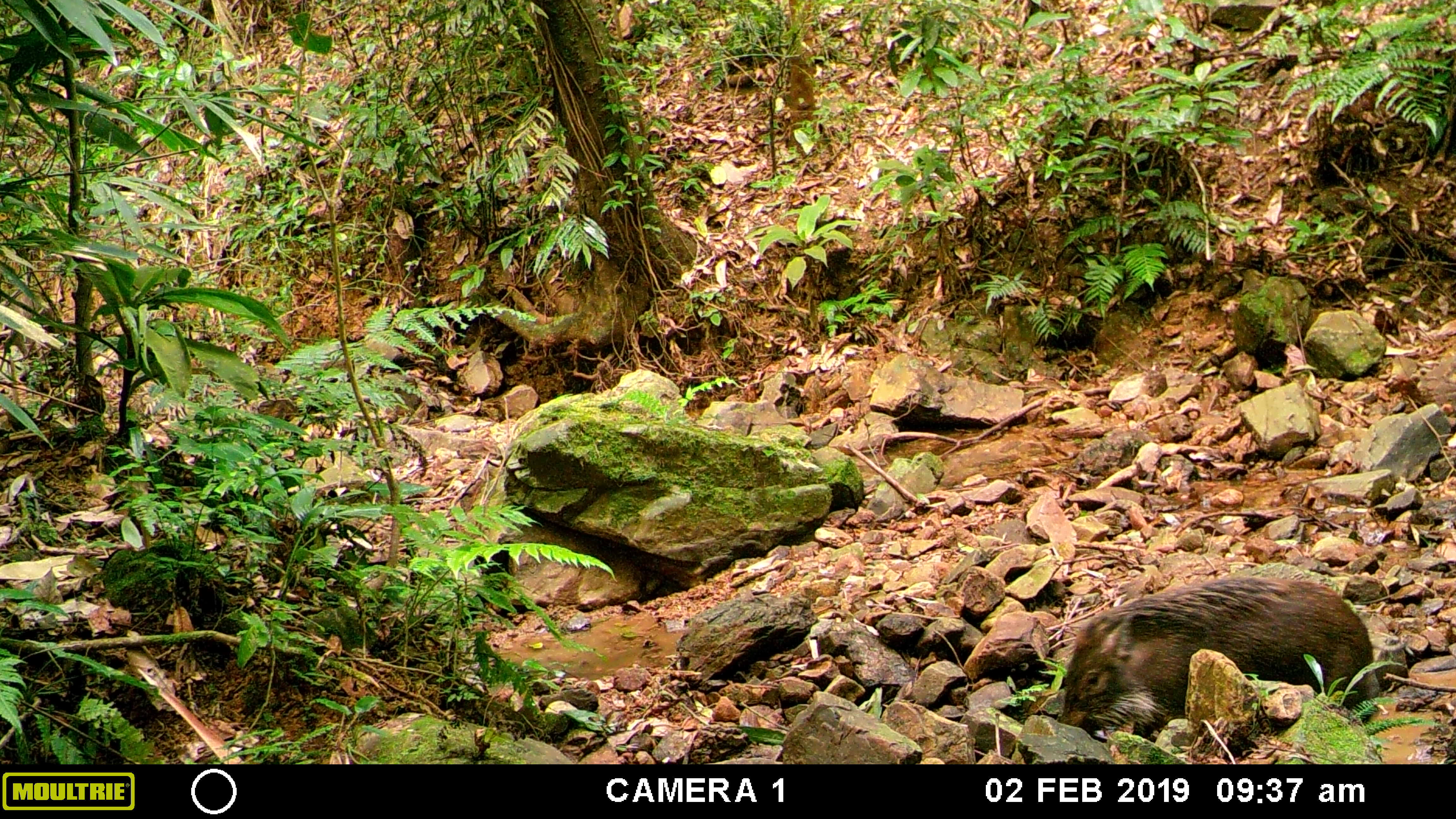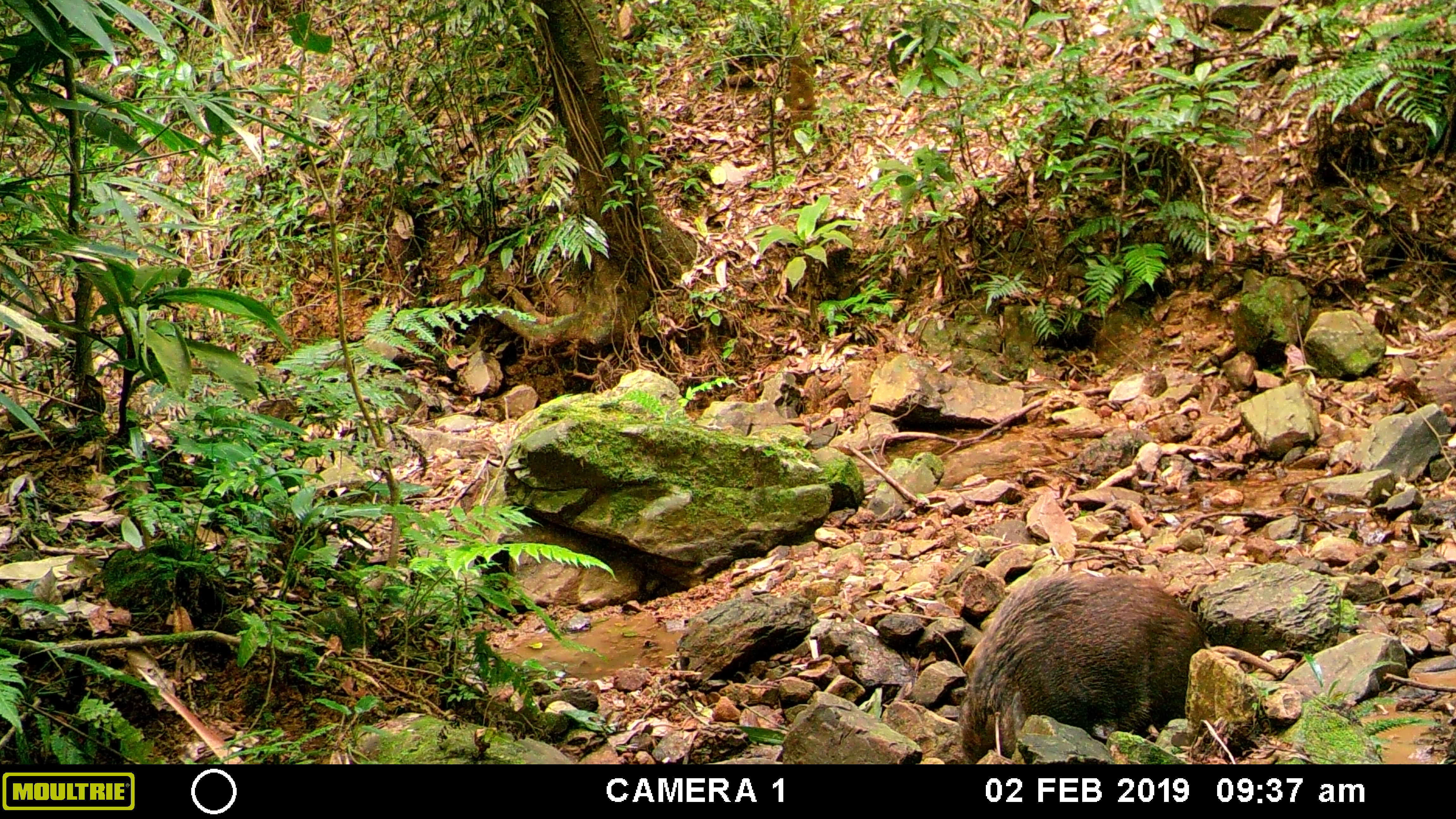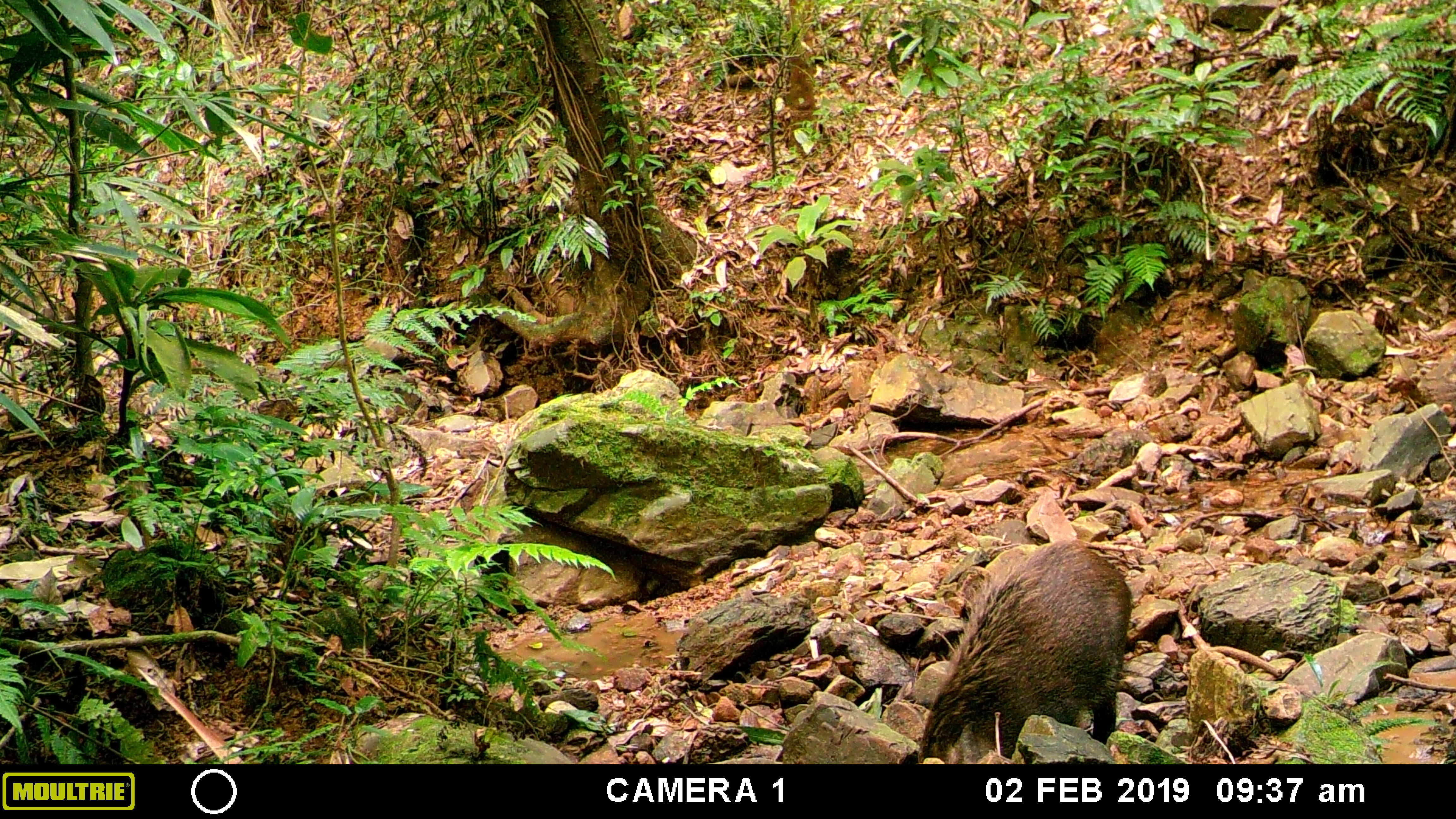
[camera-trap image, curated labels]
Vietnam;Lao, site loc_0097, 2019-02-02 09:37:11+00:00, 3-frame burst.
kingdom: Animalia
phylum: Chordata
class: Mammalia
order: Artiodactyla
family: Suidae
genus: Sus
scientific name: Sus scrofa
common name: eurasian wild pig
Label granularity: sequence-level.